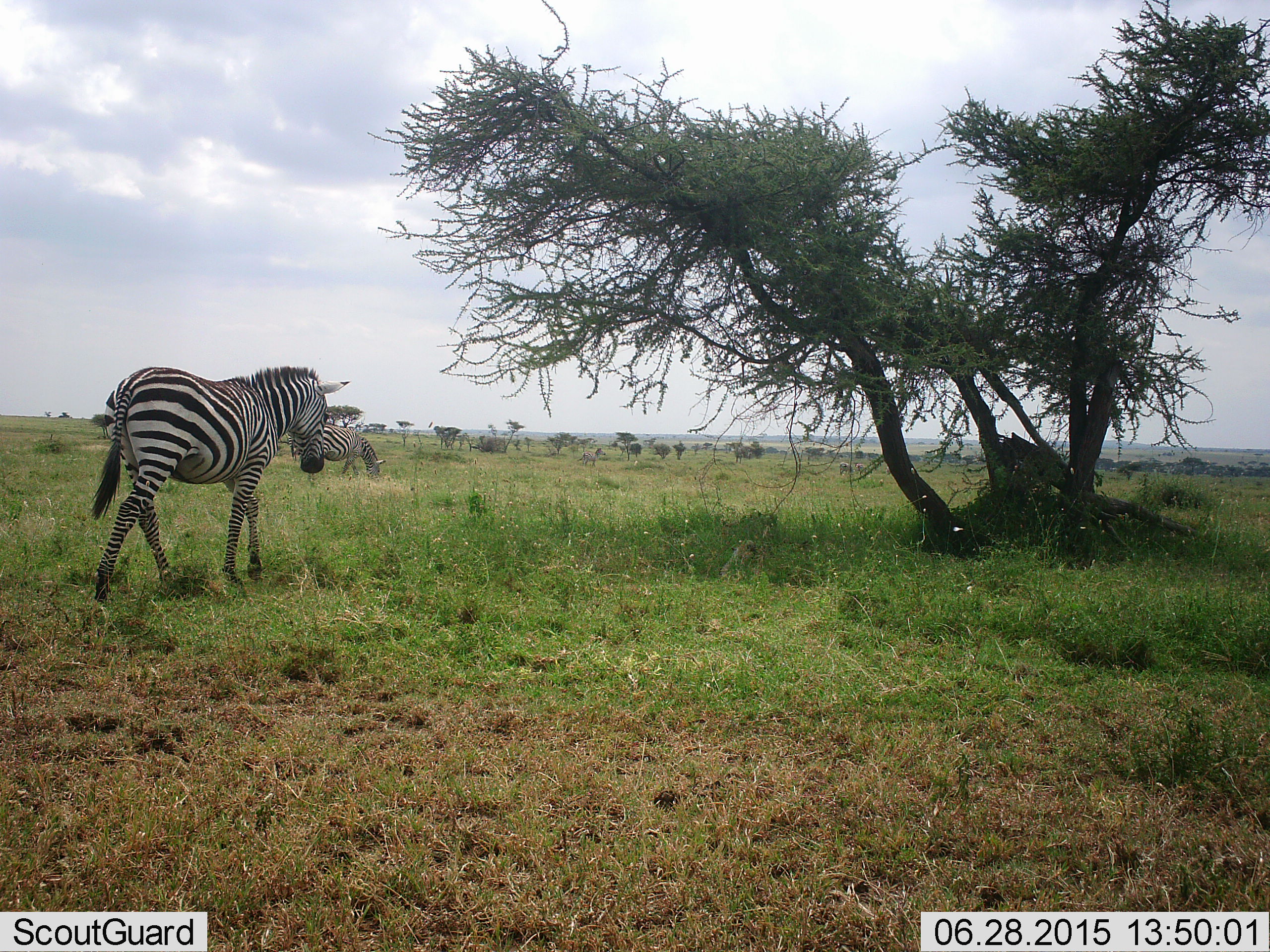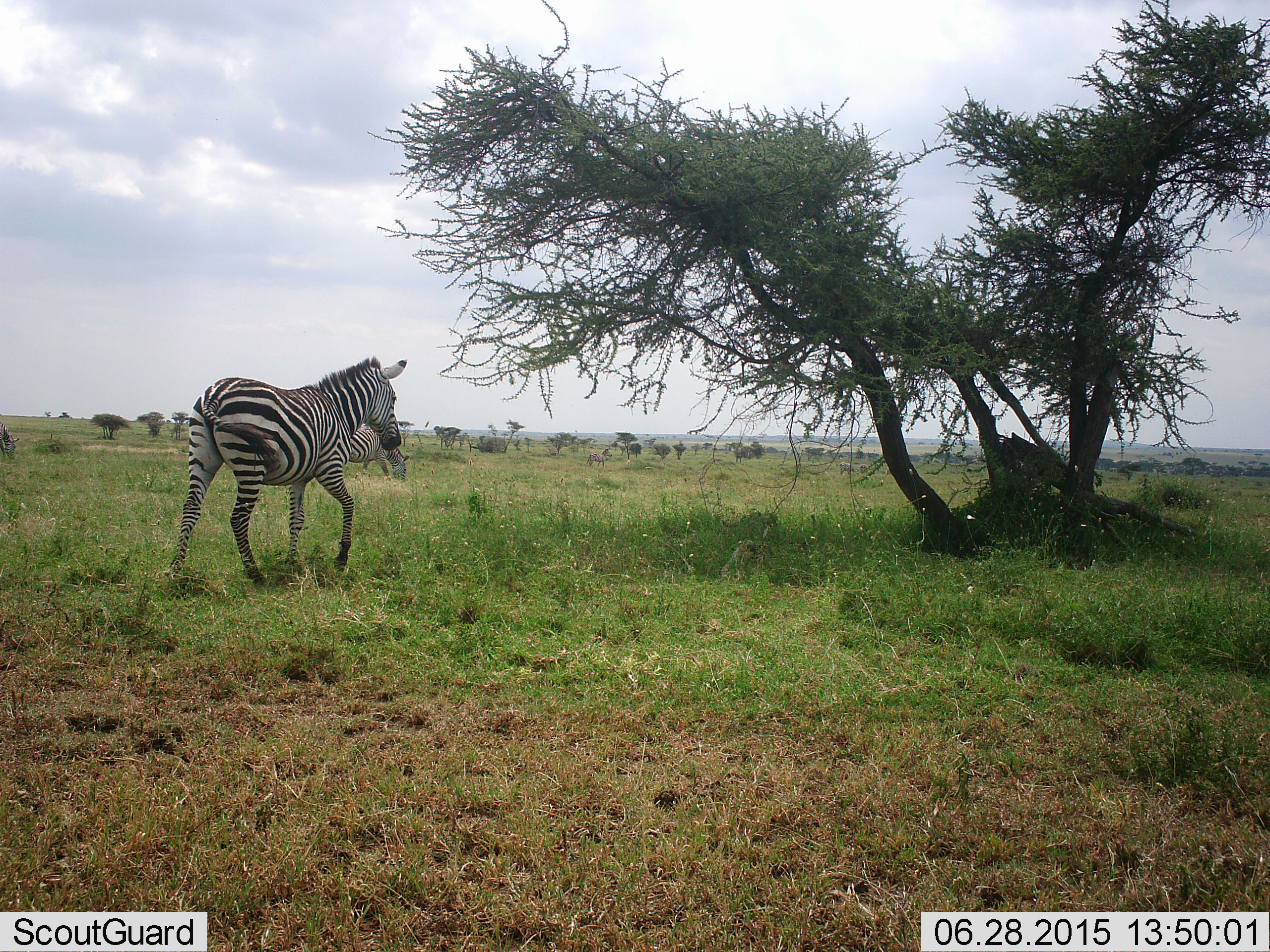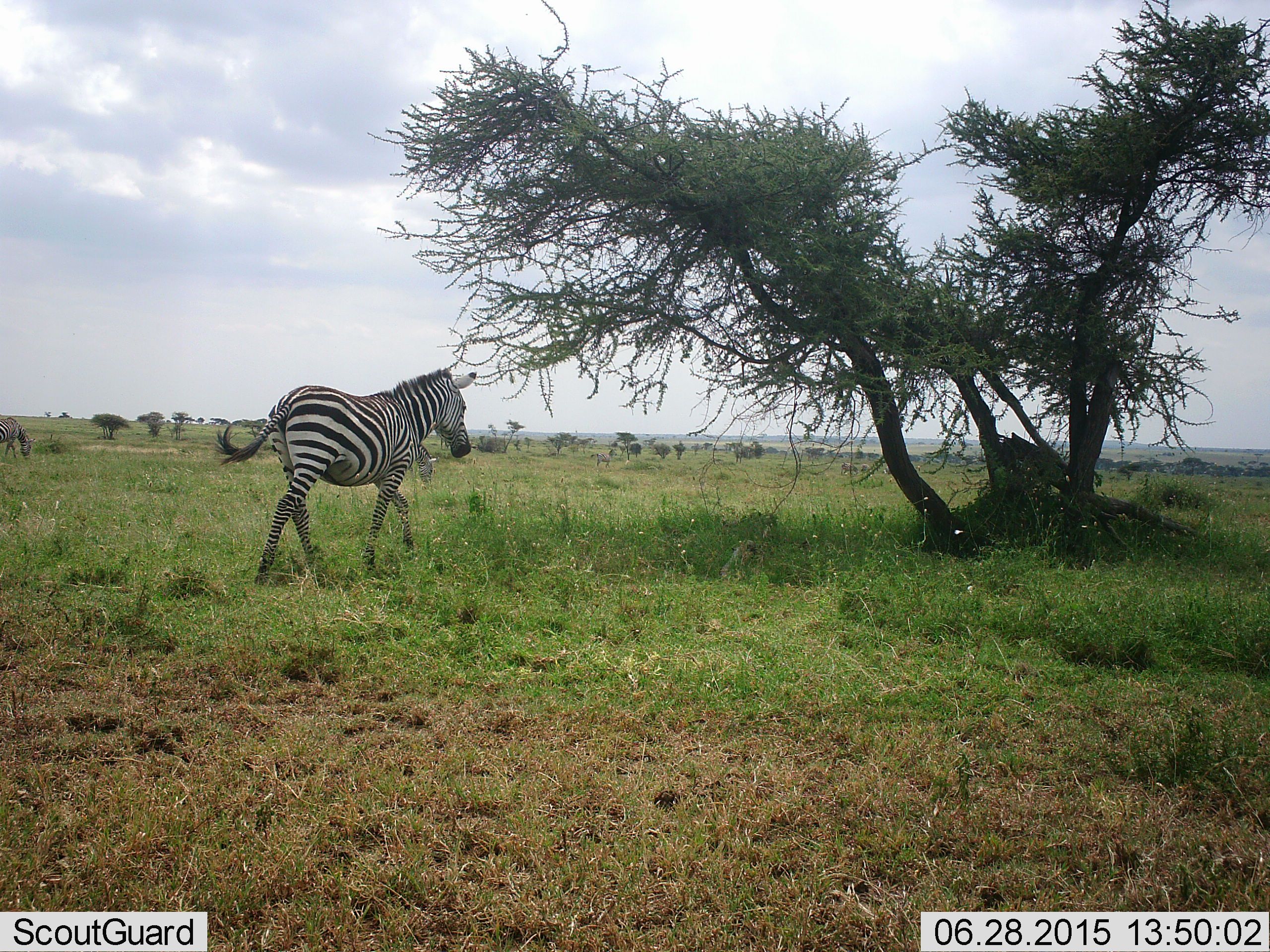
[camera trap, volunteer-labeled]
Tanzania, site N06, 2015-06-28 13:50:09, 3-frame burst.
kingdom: Animalia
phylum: Chordata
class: Mammalia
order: Perissodactyla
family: Equidae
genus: Equus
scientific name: Equus quagga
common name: plains zebra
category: zebra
Zebra (plains zebra) (Equus quagga), count 2. Behavior (volunteer vote fractions): standing 30%, resting 0%, moving 80%, interacting 0%. Young present (vote fraction): 0%. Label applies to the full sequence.